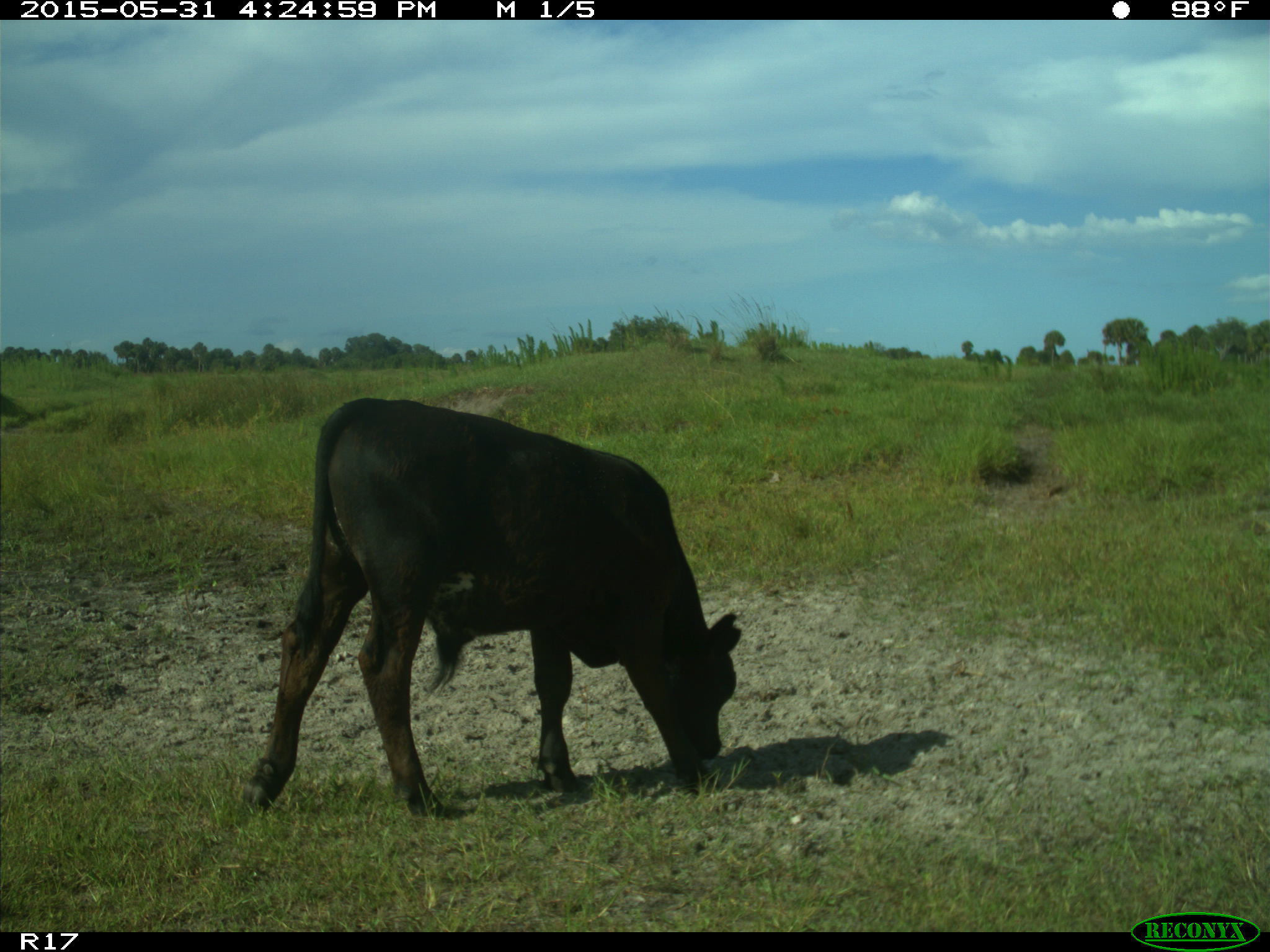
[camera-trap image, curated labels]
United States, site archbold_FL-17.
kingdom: Animalia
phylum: Chordata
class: Mammalia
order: Artiodactyla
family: Bovidae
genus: Bos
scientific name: Bos taurus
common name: domestic cow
Bos taurus (domestic cow).